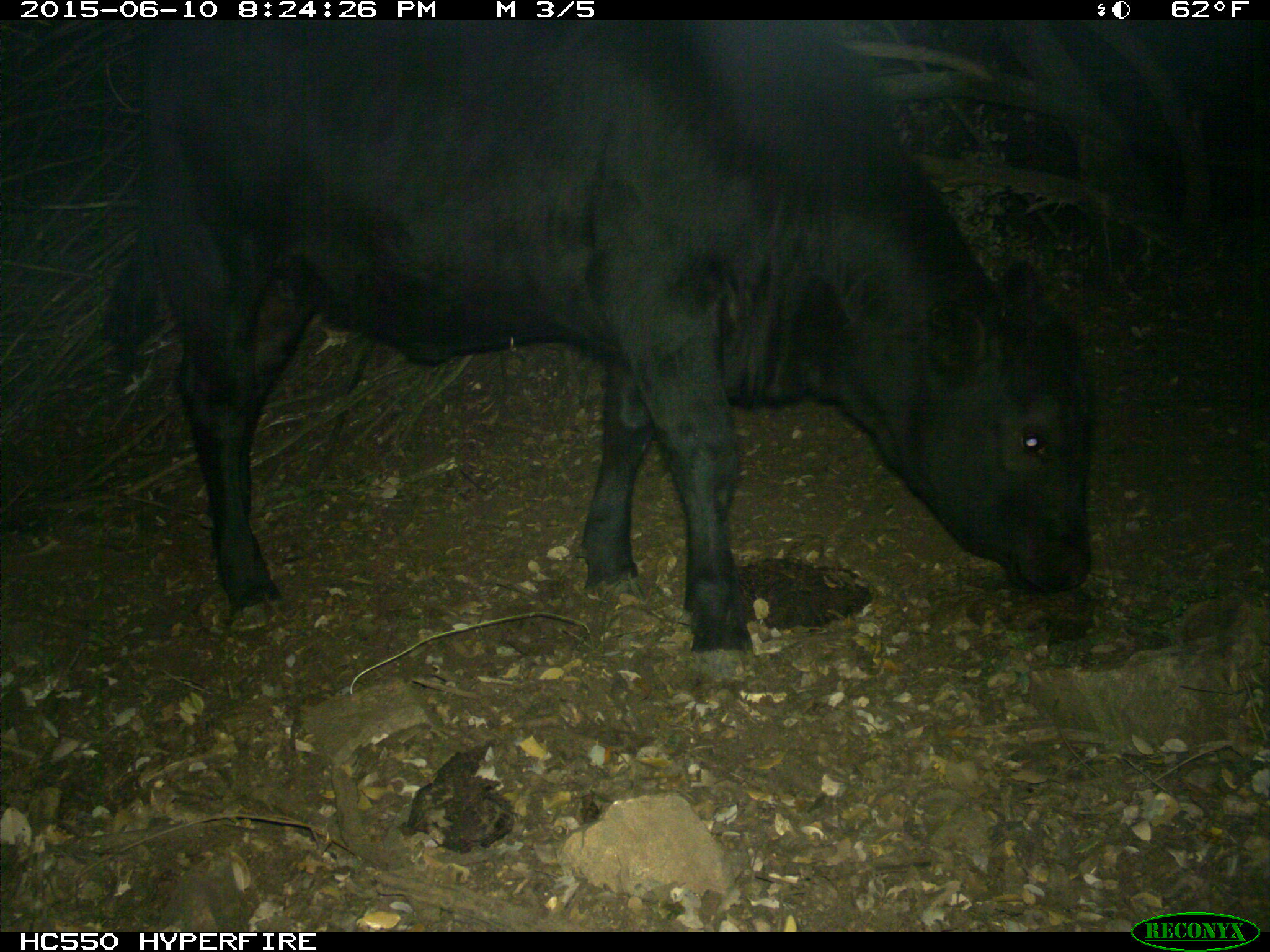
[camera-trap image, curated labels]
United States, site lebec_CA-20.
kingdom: Animalia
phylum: Chordata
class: Mammalia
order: Artiodactyla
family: Bovidae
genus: Bos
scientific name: Bos taurus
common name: domestic cow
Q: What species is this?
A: Bos taurus (domestic cow).